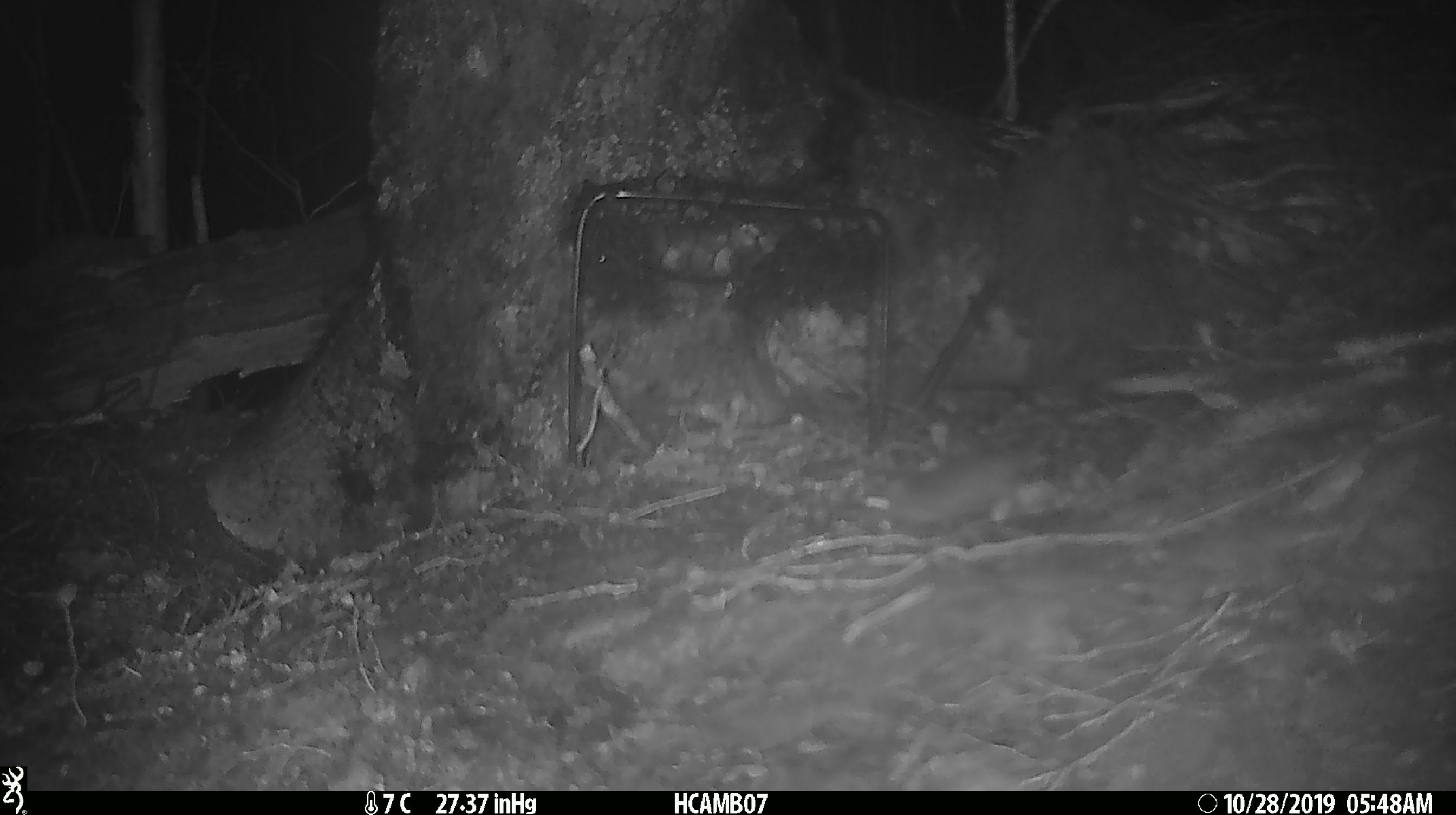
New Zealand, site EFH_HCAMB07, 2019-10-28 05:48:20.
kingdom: Animalia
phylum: Chordata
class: Mammalia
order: Rodentia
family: Muridae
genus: Mus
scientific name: Mus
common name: mouse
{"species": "mouse (Mus)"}